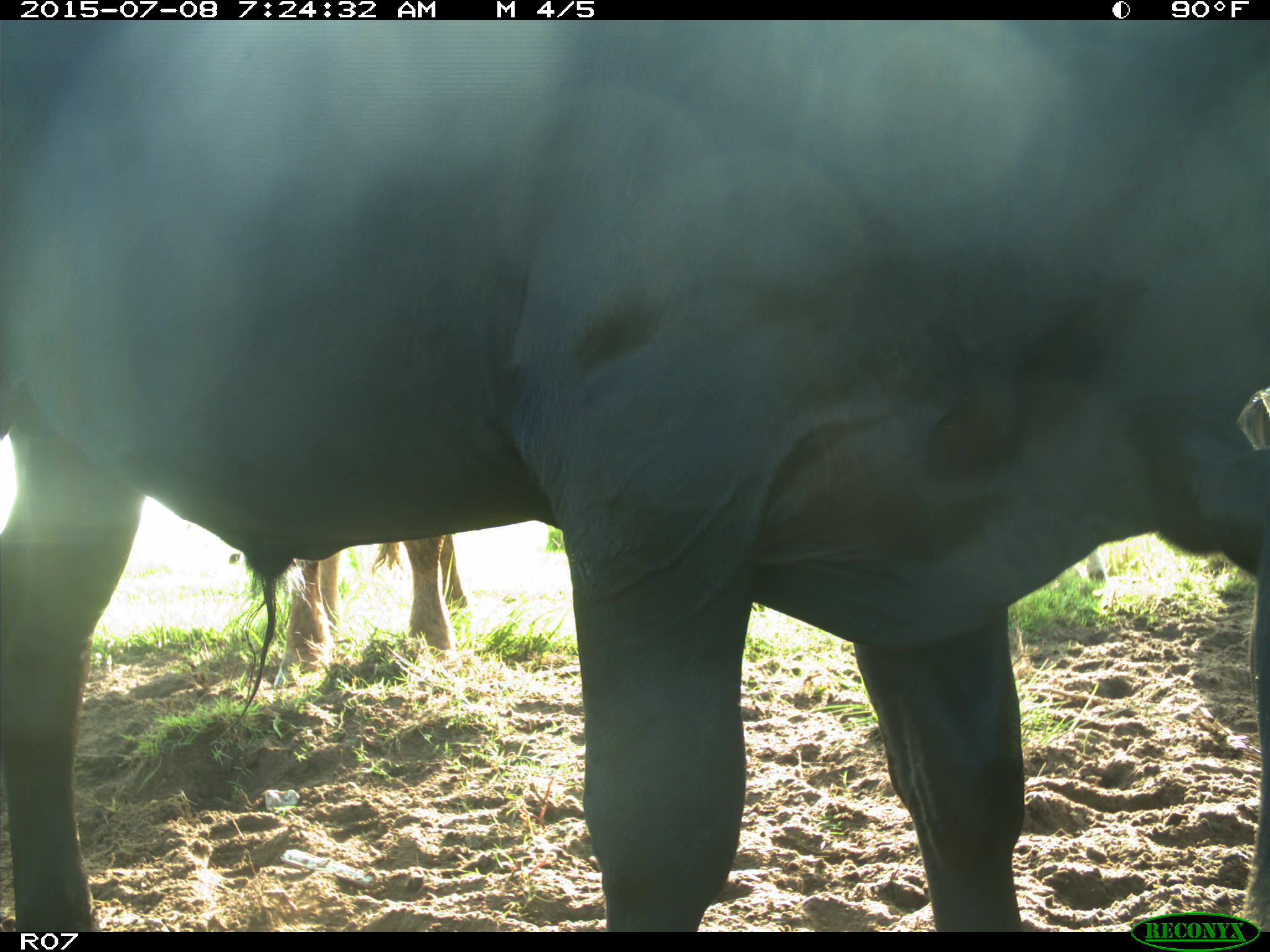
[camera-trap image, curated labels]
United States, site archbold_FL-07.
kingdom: Animalia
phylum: Chordata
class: Mammalia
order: Artiodactyla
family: Bovidae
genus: Bos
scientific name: Bos taurus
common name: domestic cow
Bos taurus (domestic cow).